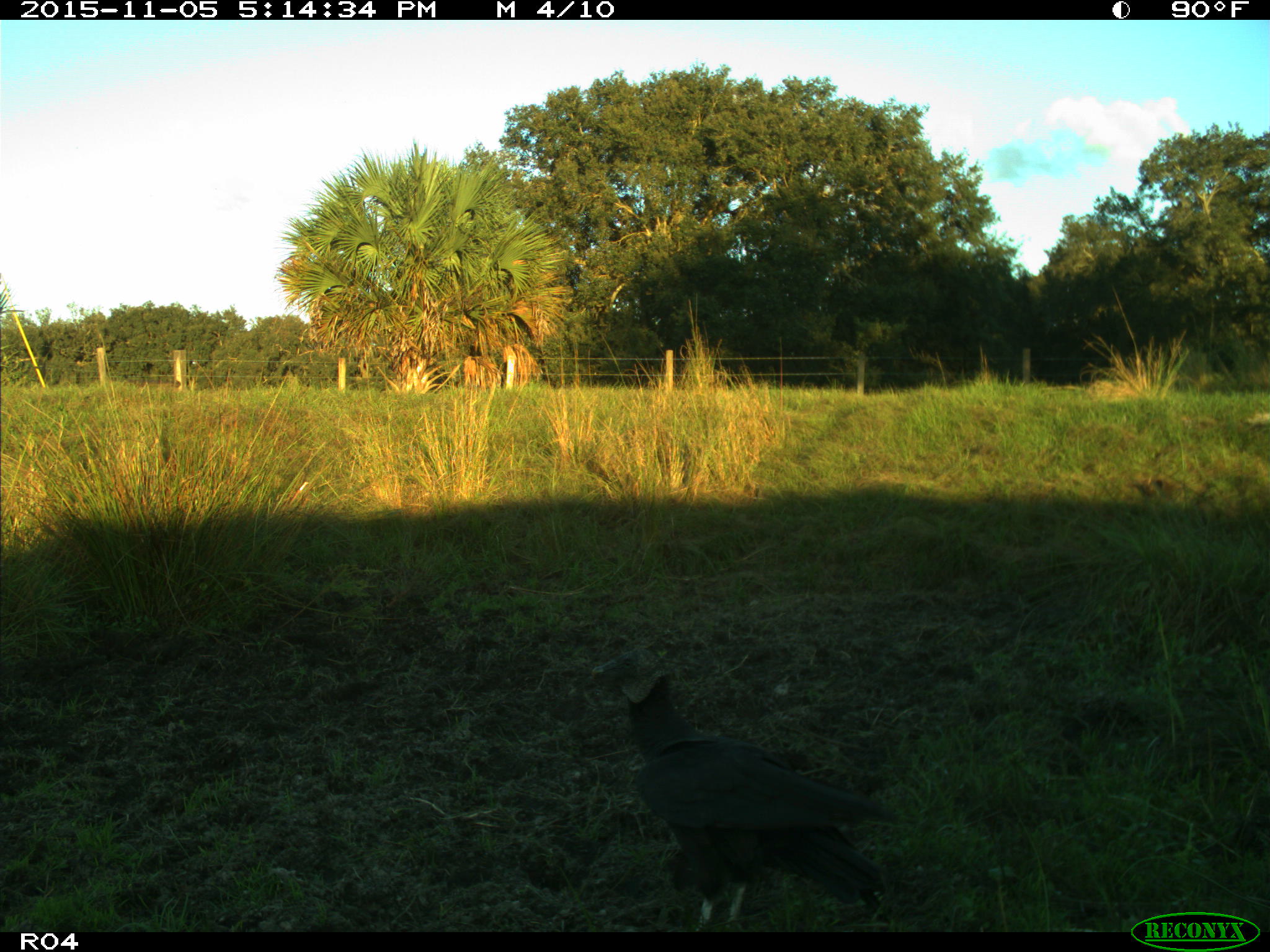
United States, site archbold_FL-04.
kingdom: Animalia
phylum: Chordata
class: Aves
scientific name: Aves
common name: birds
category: unidentified bird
Unidentified bird (birds) (Aves).